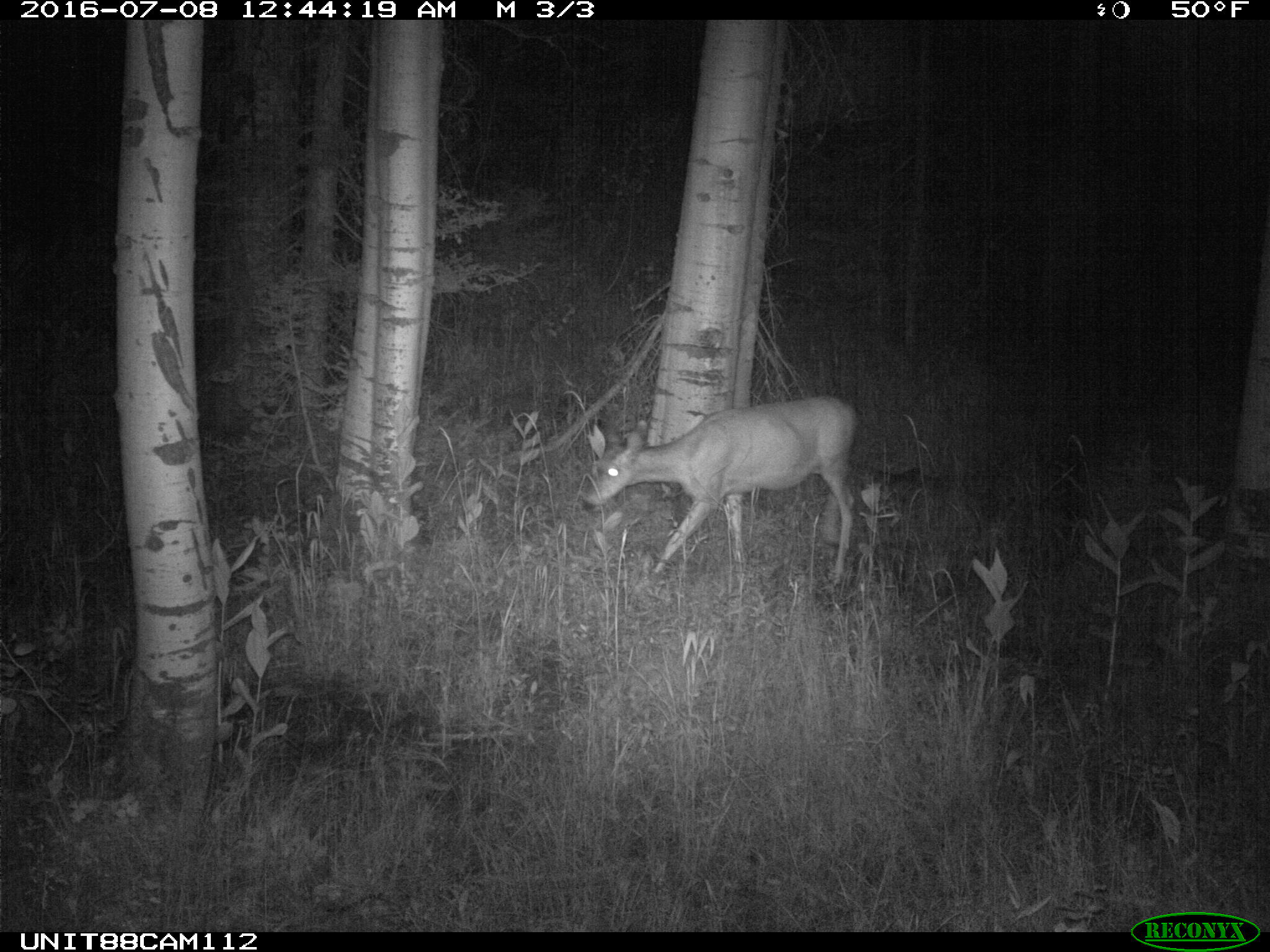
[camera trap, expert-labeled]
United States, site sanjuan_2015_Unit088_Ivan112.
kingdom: Animalia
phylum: Chordata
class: Mammalia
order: Artiodactyla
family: Cervidae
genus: Odocoileus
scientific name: Odocoileus hemionus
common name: mule deer